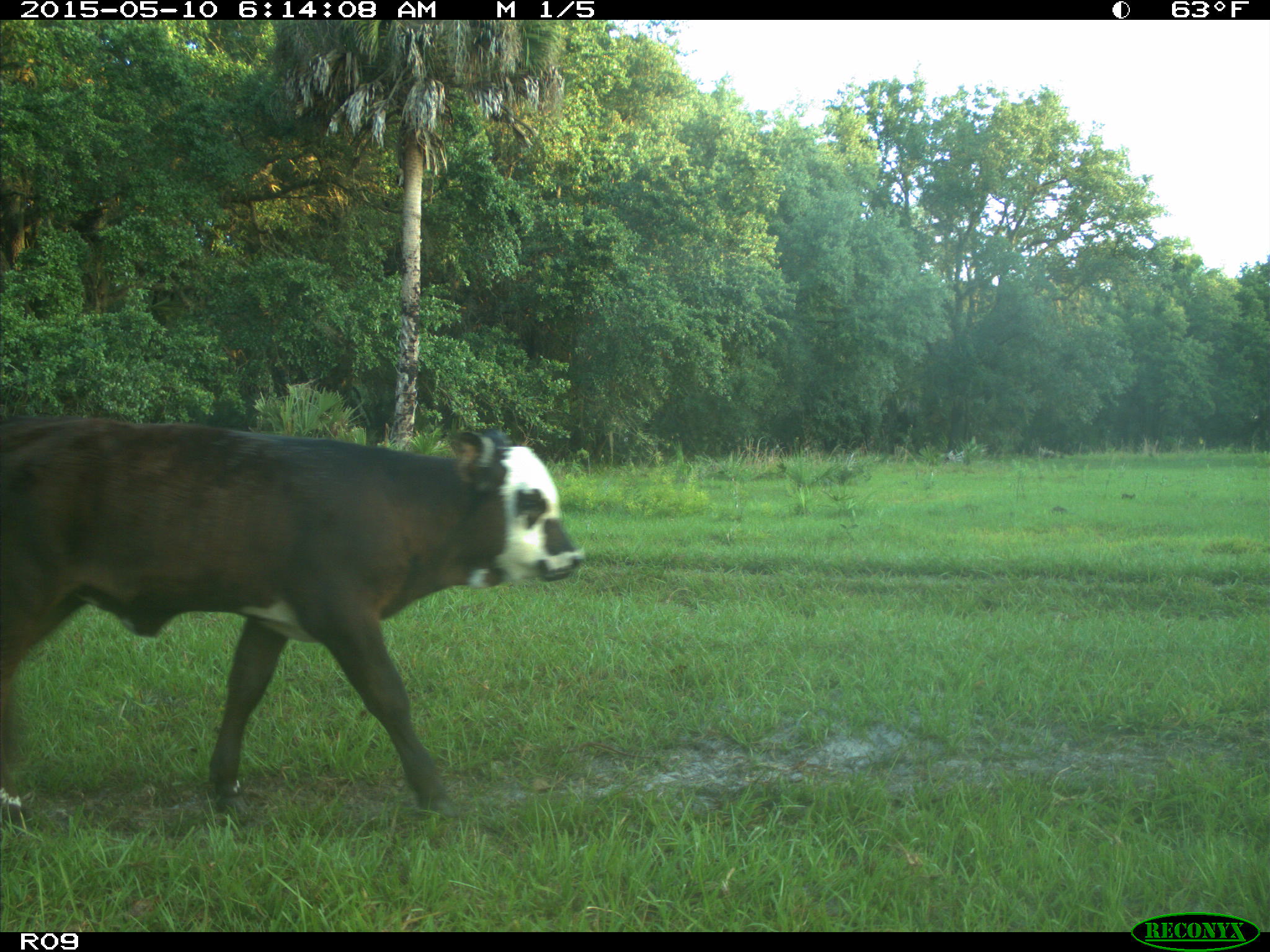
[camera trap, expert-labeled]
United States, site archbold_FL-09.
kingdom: Animalia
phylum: Chordata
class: Mammalia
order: Artiodactyla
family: Bovidae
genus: Bos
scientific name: Bos taurus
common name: domestic cow